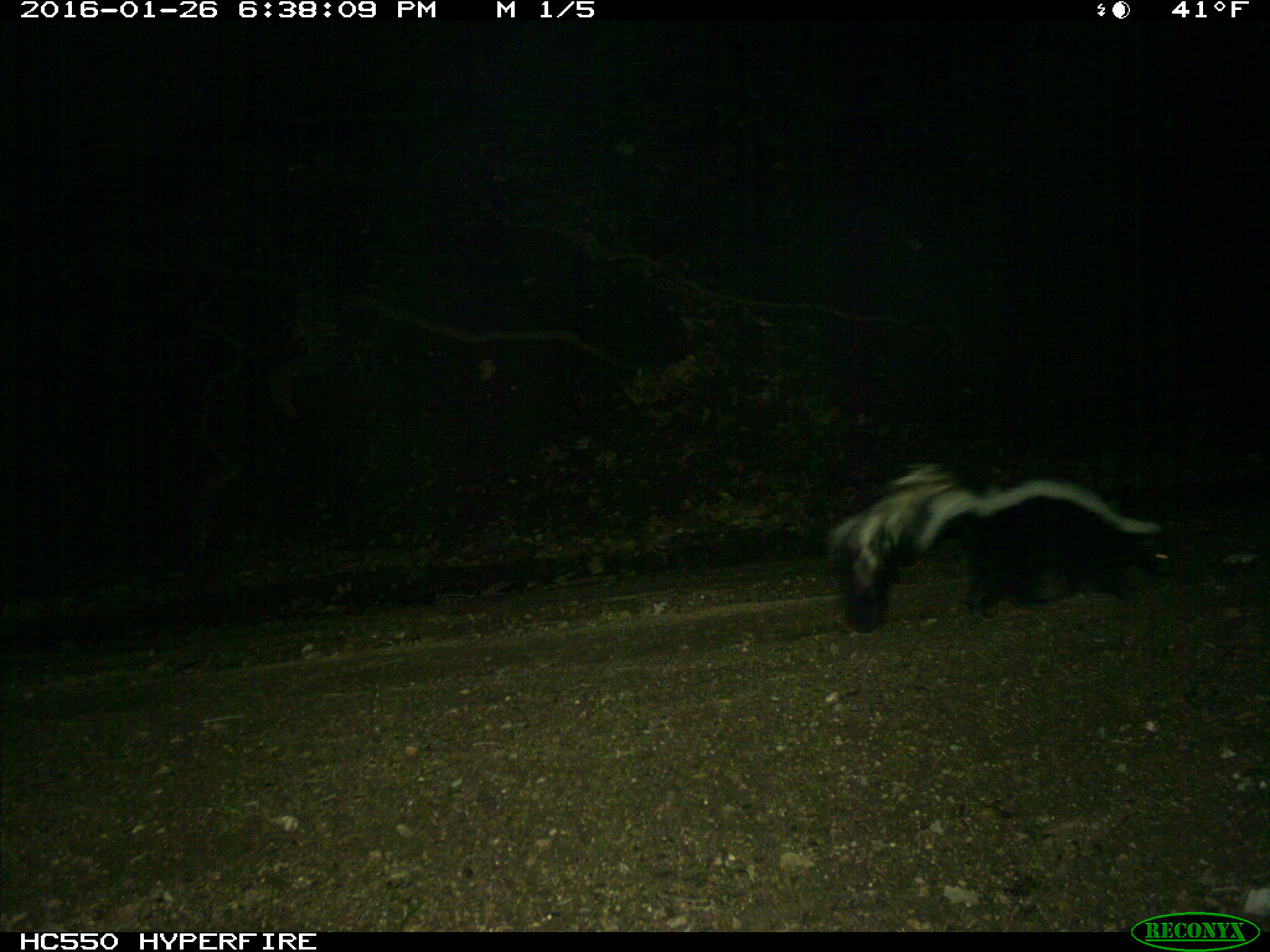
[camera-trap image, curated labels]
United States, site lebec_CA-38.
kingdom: Animalia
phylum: Chordata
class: Mammalia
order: Carnivora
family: Mephitidae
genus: Mephitis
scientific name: Mephitis mephitis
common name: striped skunk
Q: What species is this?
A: Mephitis mephitis (striped skunk).